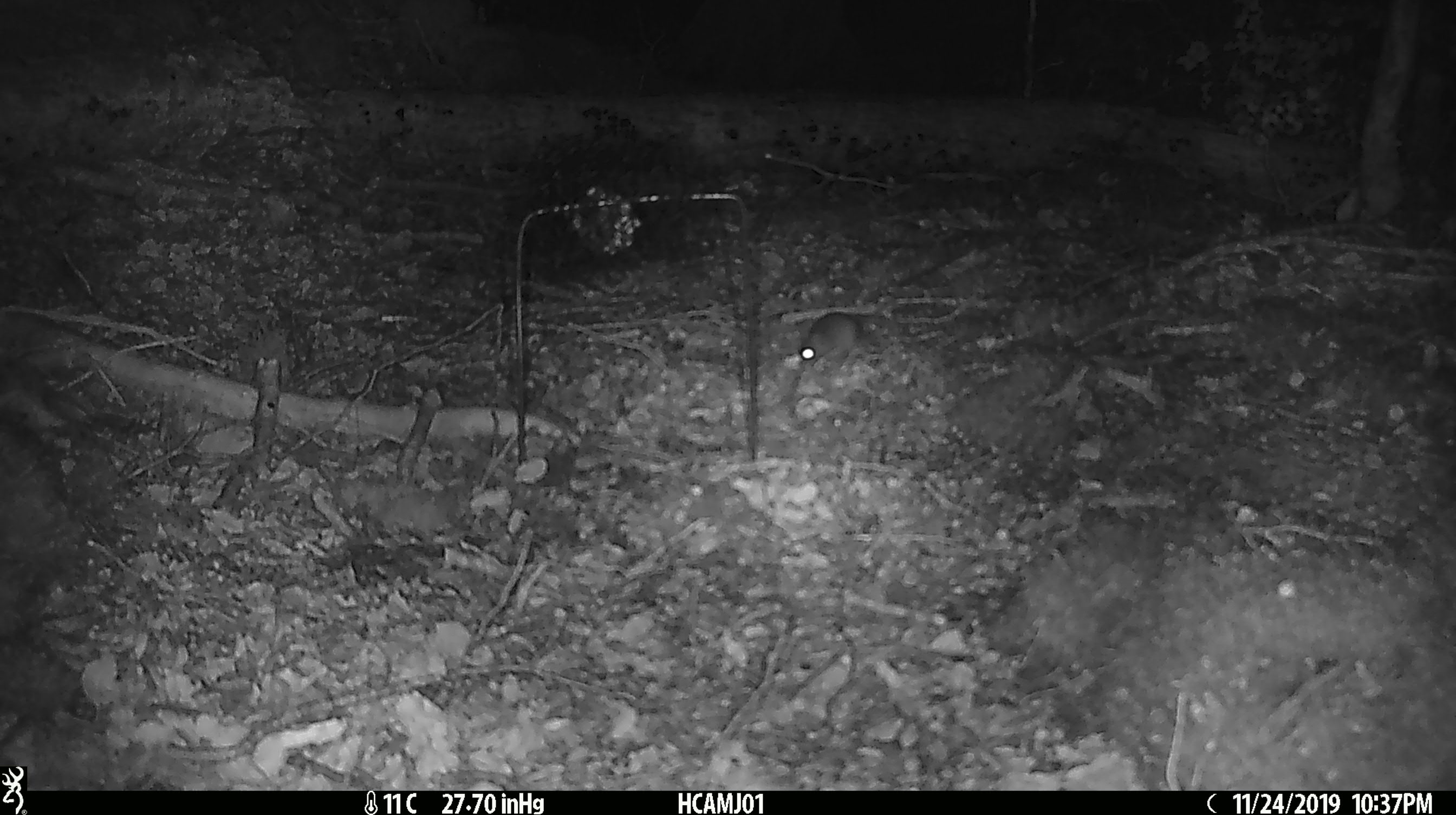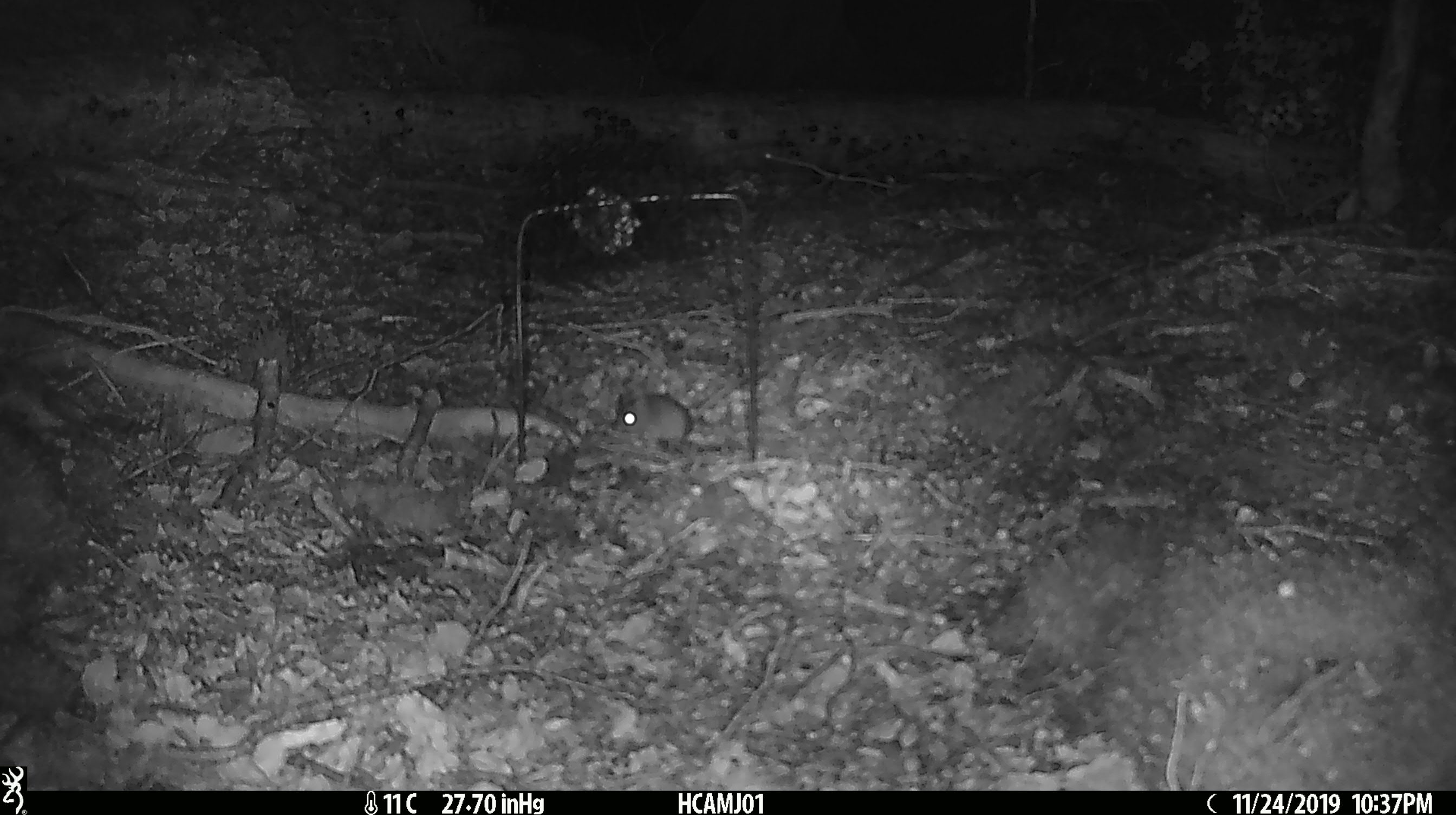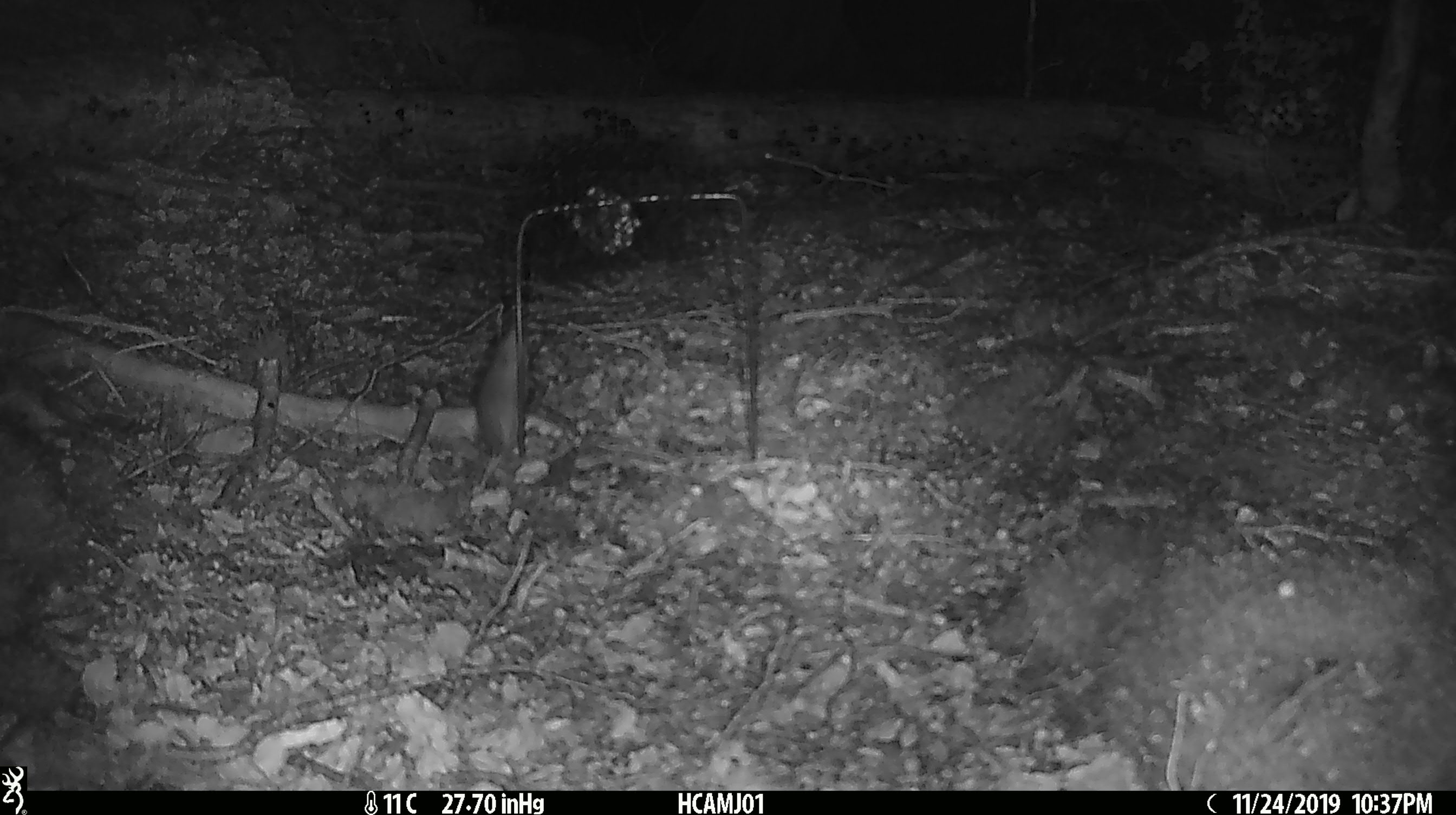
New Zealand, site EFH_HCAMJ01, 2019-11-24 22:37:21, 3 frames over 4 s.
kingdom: Animalia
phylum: Chordata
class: Mammalia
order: Rodentia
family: Muridae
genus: Mus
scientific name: Mus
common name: mouse